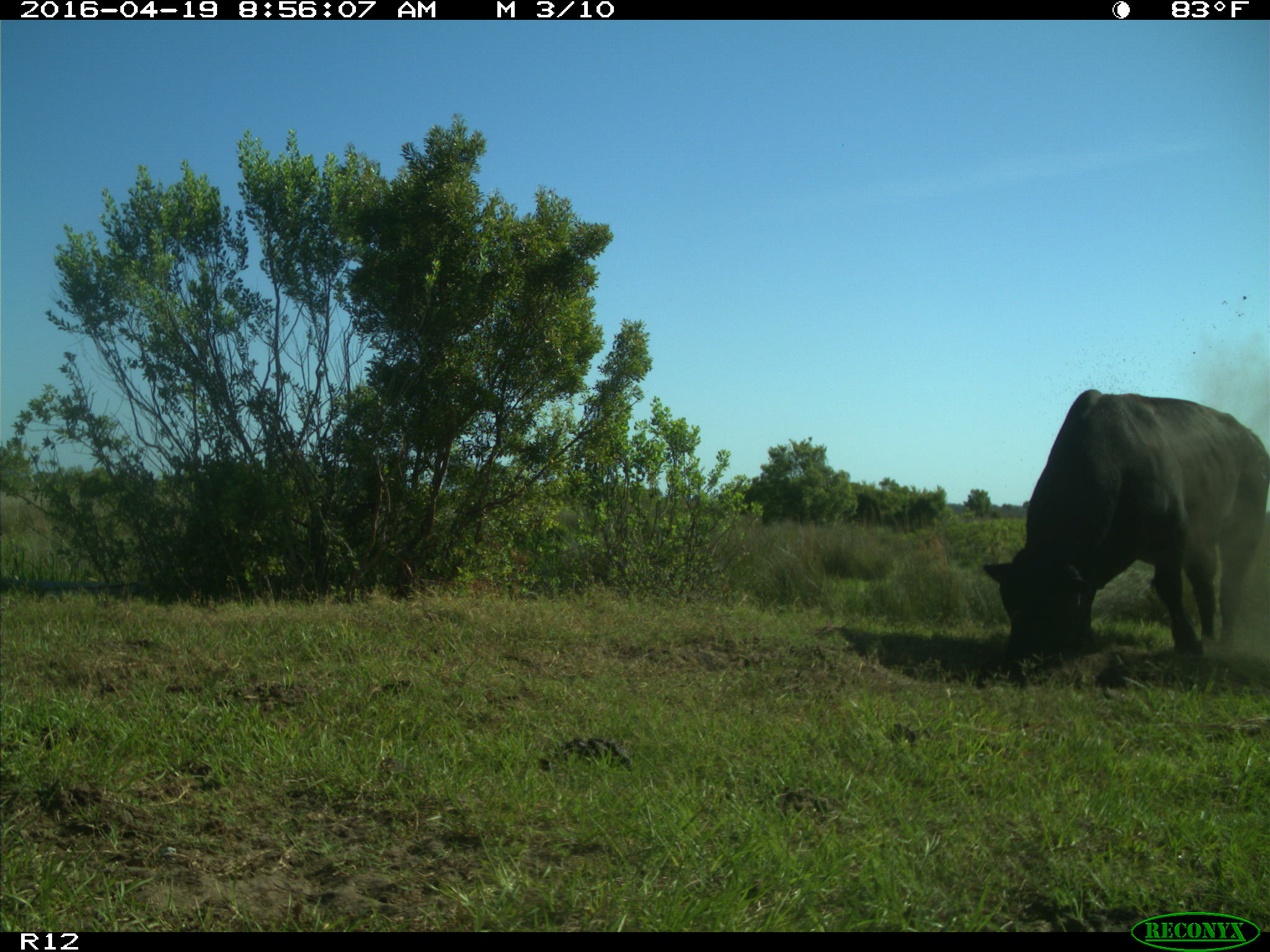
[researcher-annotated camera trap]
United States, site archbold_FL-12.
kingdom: Animalia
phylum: Chordata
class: Mammalia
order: Artiodactyla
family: Bovidae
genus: Bos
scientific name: Bos taurus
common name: domestic cow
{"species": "Bos taurus (domestic cow)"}